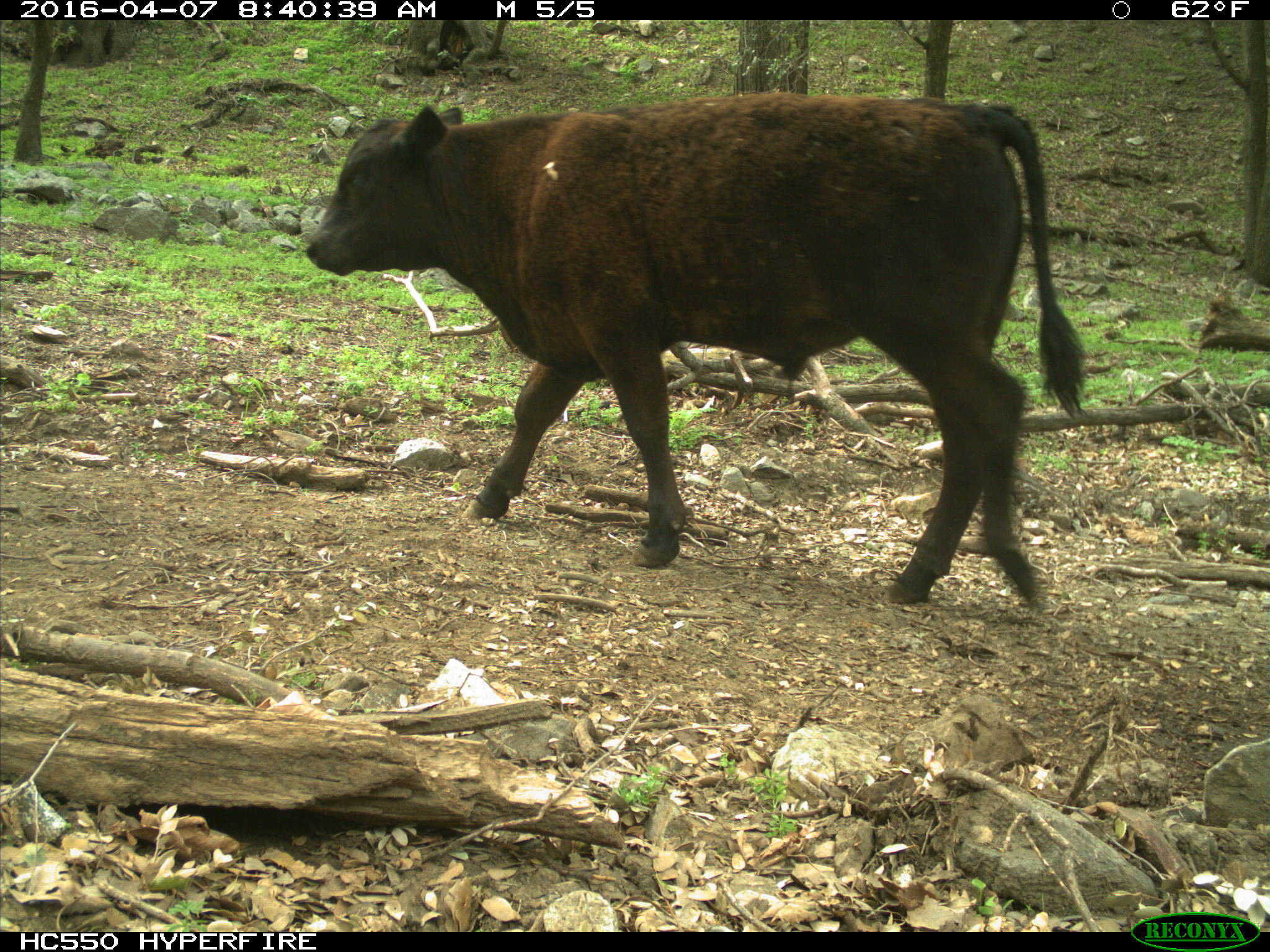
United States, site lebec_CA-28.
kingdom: Animalia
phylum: Chordata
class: Mammalia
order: Artiodactyla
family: Bovidae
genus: Bos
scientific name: Bos taurus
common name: domestic cow